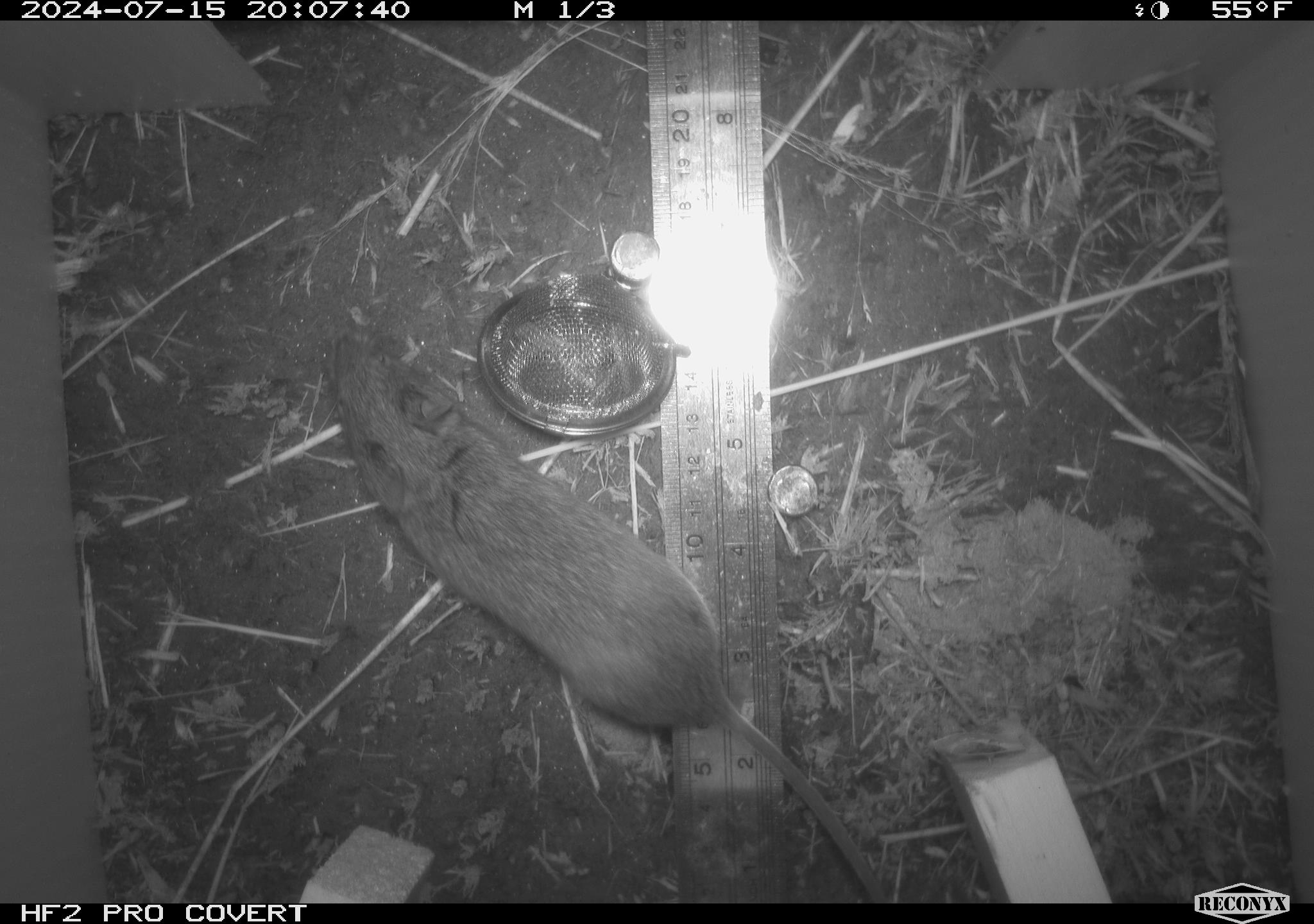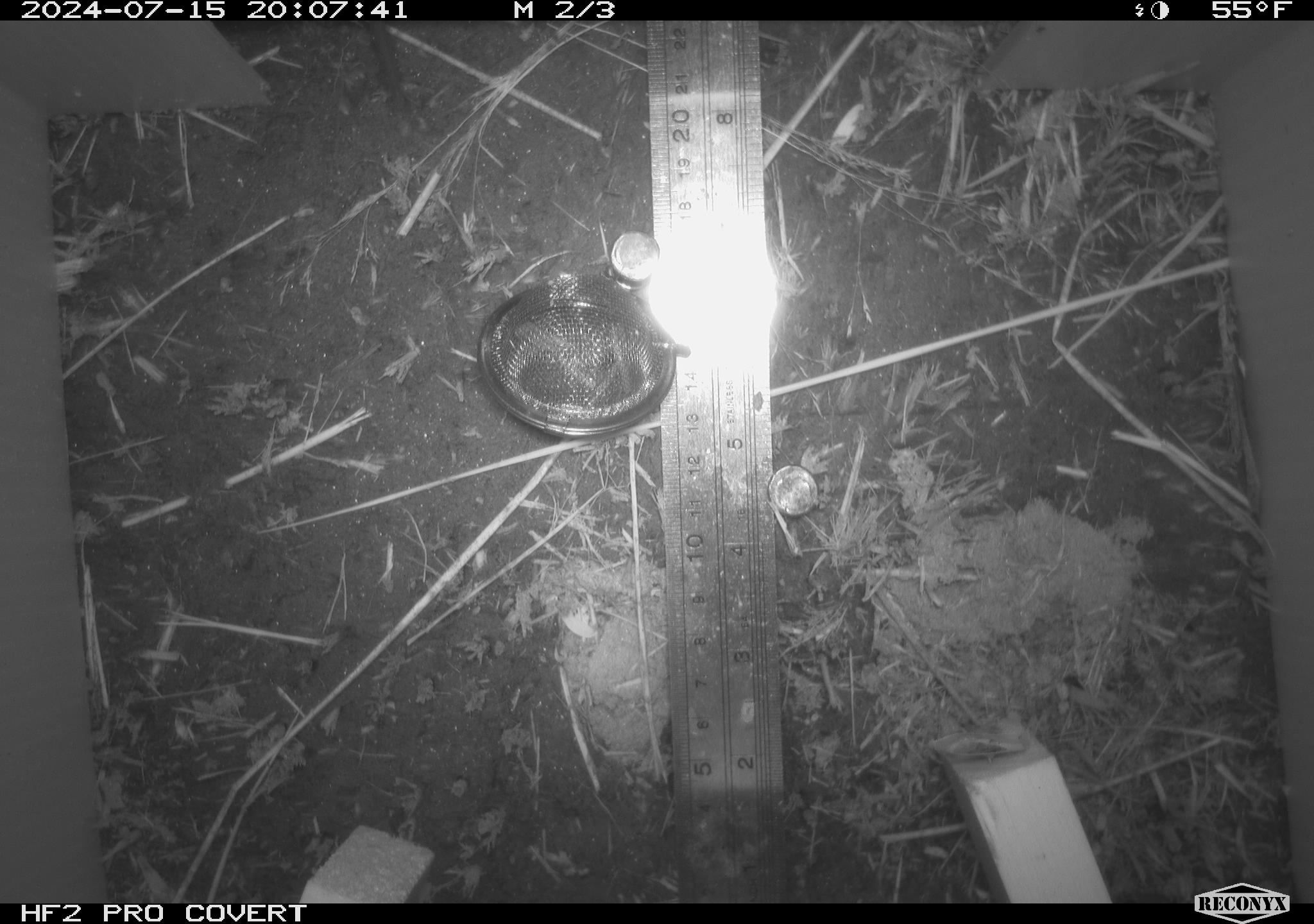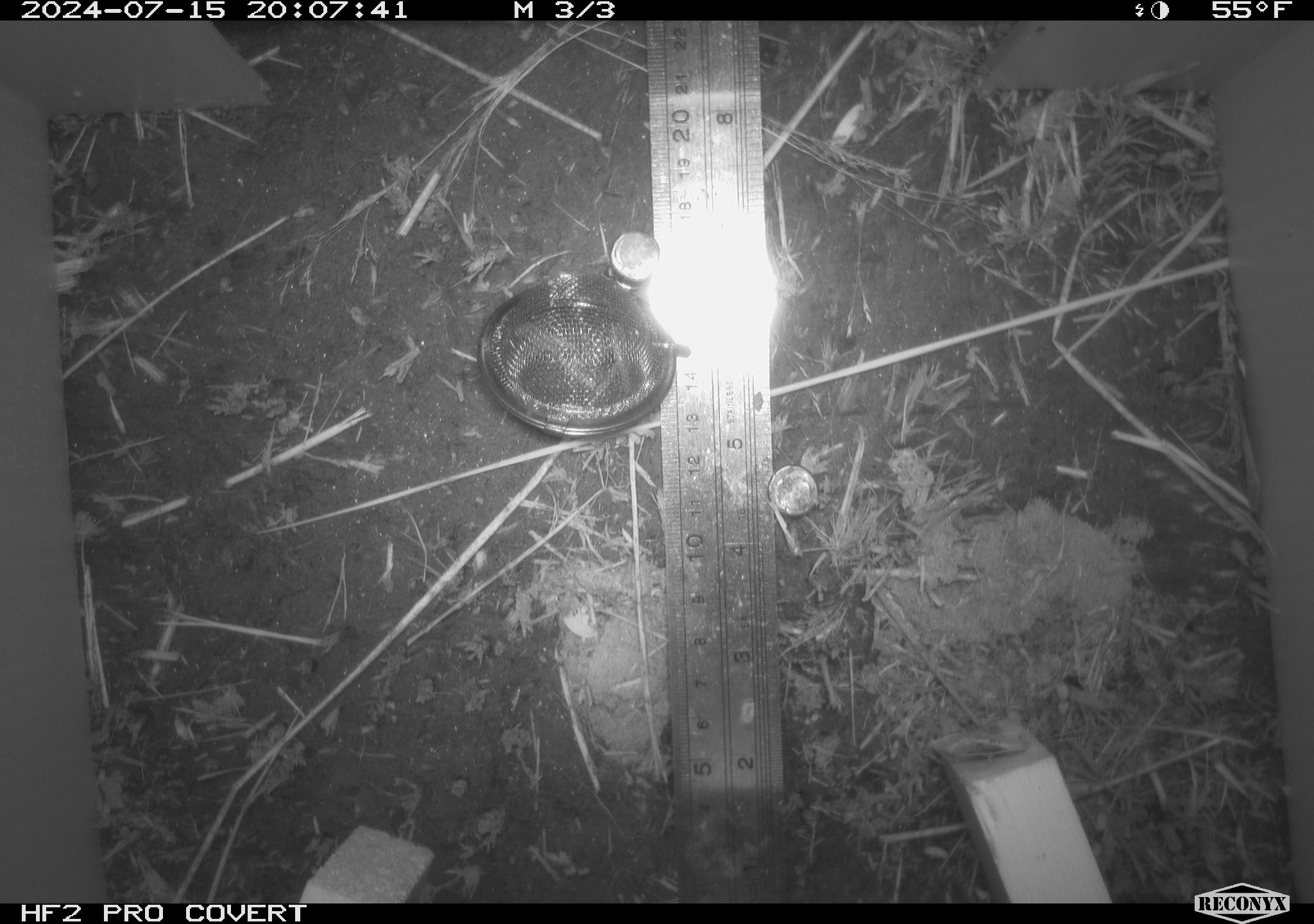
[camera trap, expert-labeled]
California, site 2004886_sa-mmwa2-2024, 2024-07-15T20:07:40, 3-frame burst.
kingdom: Animalia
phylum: Chordata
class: Mammalia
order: Rodentia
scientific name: Rodentia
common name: mouse species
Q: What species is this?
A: Mouse species (Rodentia).